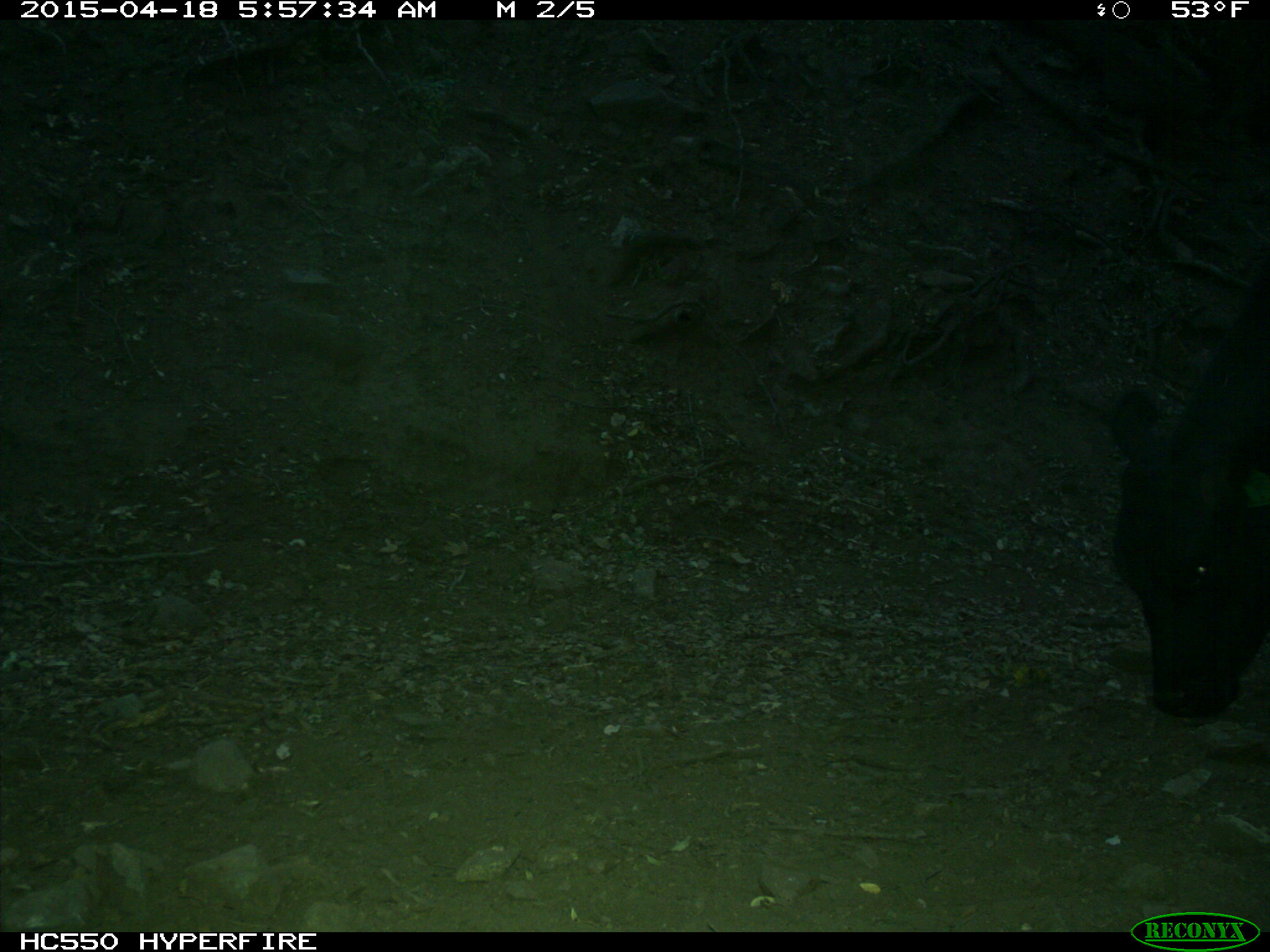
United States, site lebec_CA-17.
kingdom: Animalia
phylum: Chordata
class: Mammalia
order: Artiodactyla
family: Bovidae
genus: Bos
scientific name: Bos taurus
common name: domestic cow